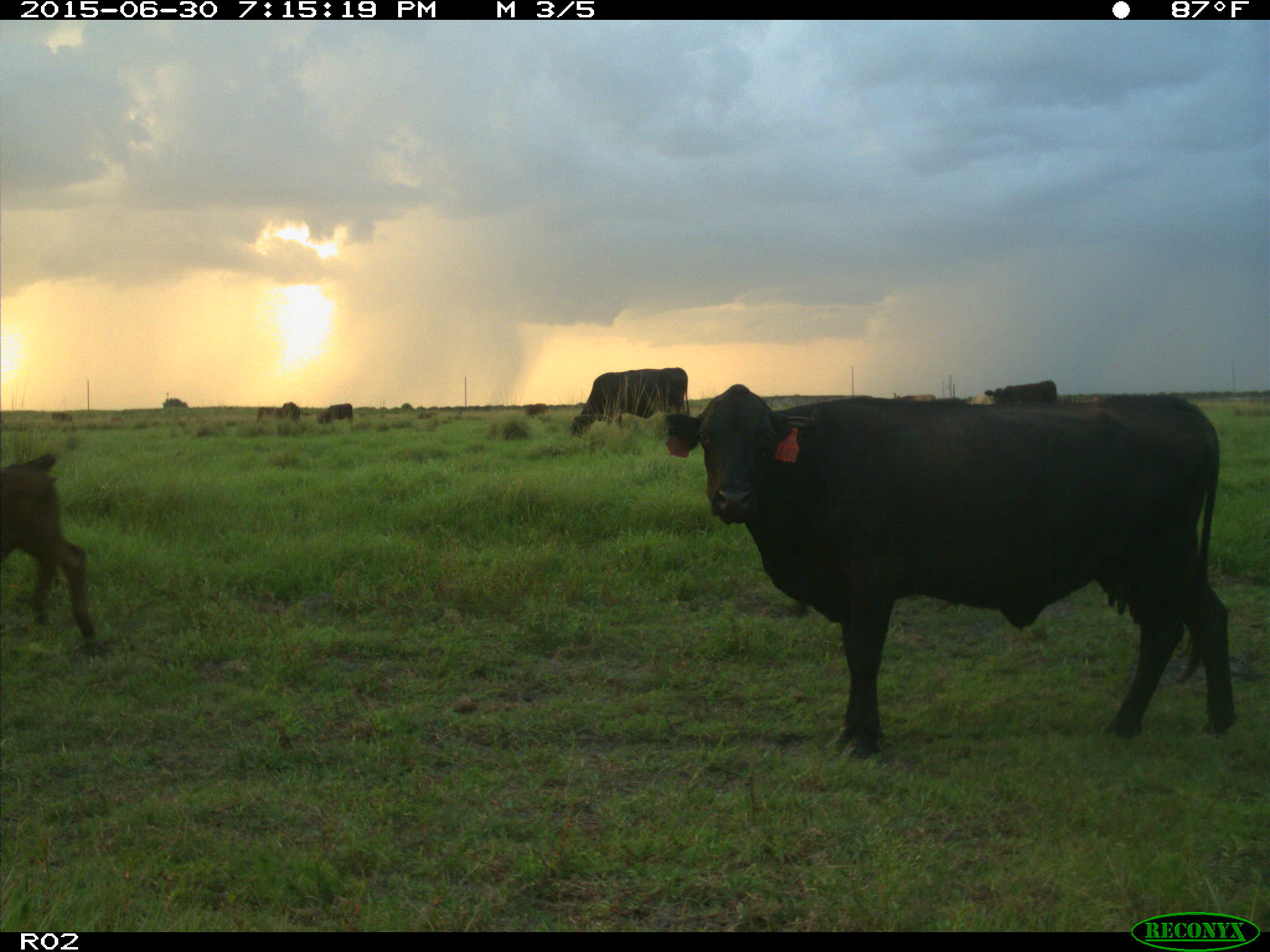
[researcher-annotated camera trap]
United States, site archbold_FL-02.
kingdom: Animalia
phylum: Chordata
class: Mammalia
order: Artiodactyla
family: Bovidae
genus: Bos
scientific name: Bos taurus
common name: domestic cow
Bos taurus (domestic cow).